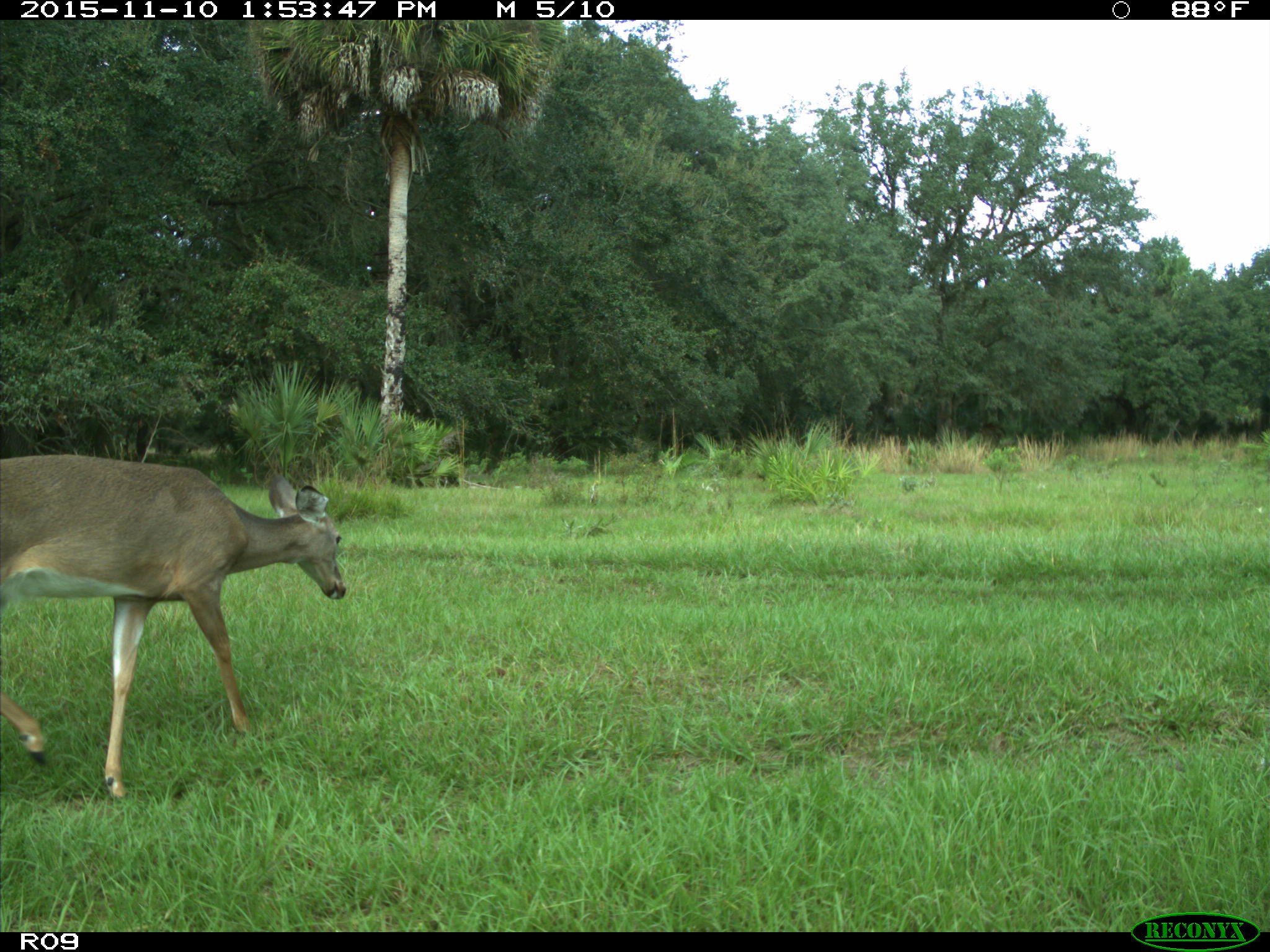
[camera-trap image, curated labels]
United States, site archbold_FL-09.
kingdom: Animalia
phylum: Chordata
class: Mammalia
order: Artiodactyla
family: Cervidae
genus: Odocoileus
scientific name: Odocoileus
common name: deer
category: unidentified deer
Unidentified deer (deer) (Odocoileus).